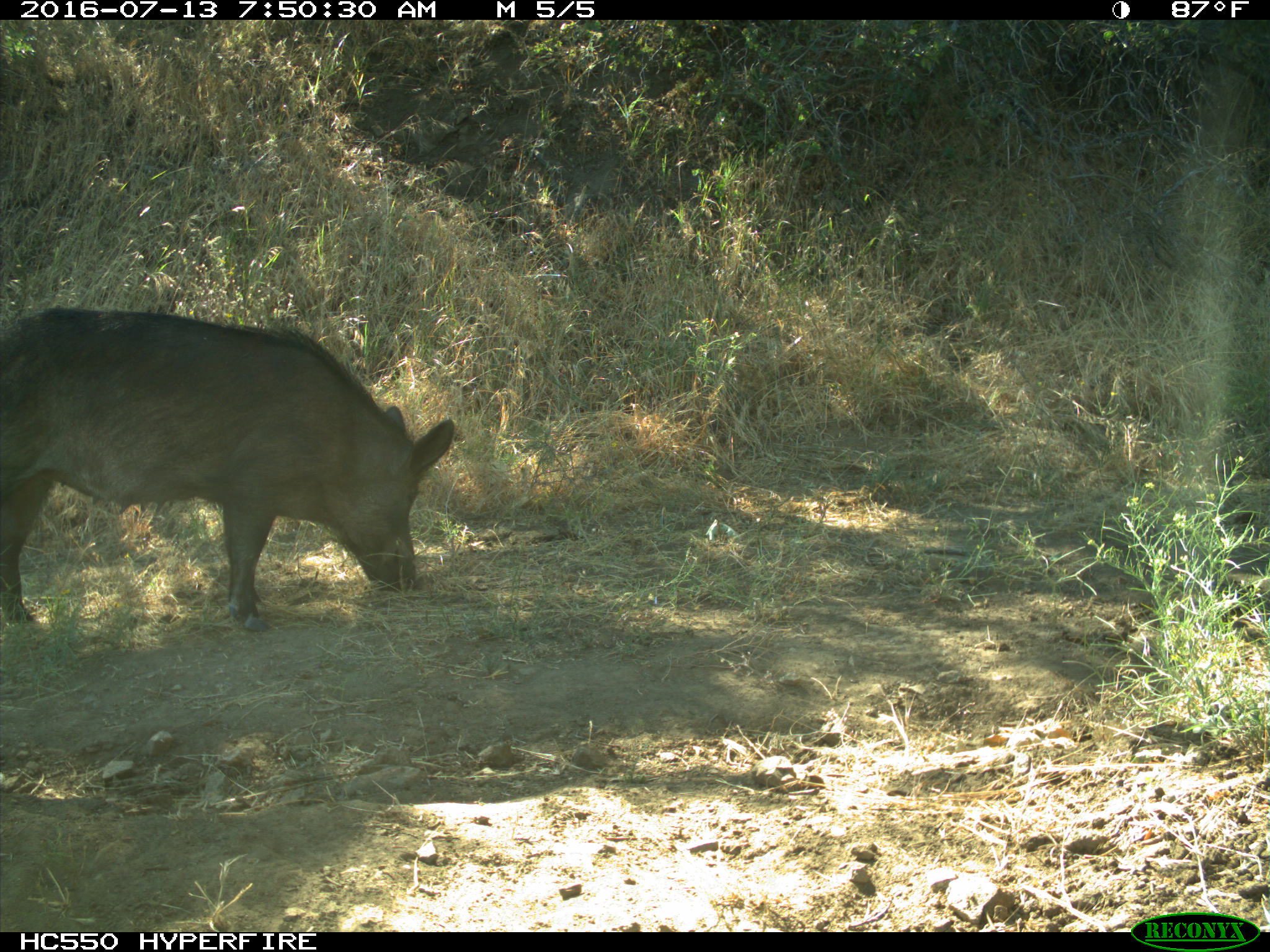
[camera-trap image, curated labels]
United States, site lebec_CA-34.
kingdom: Animalia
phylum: Chordata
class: Mammalia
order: Artiodactyla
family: Suidae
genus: Sus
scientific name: Sus scrofa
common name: wild boar